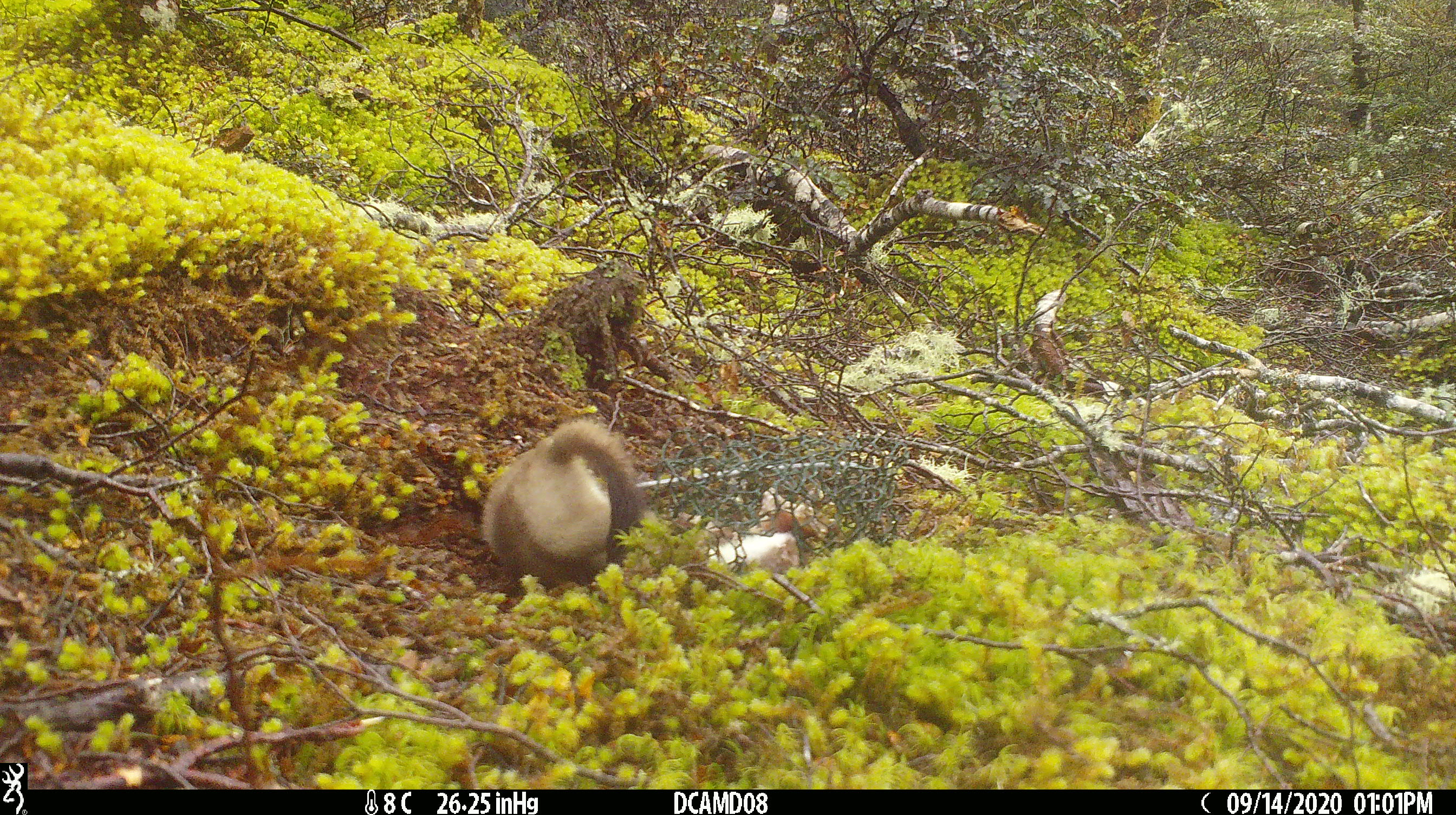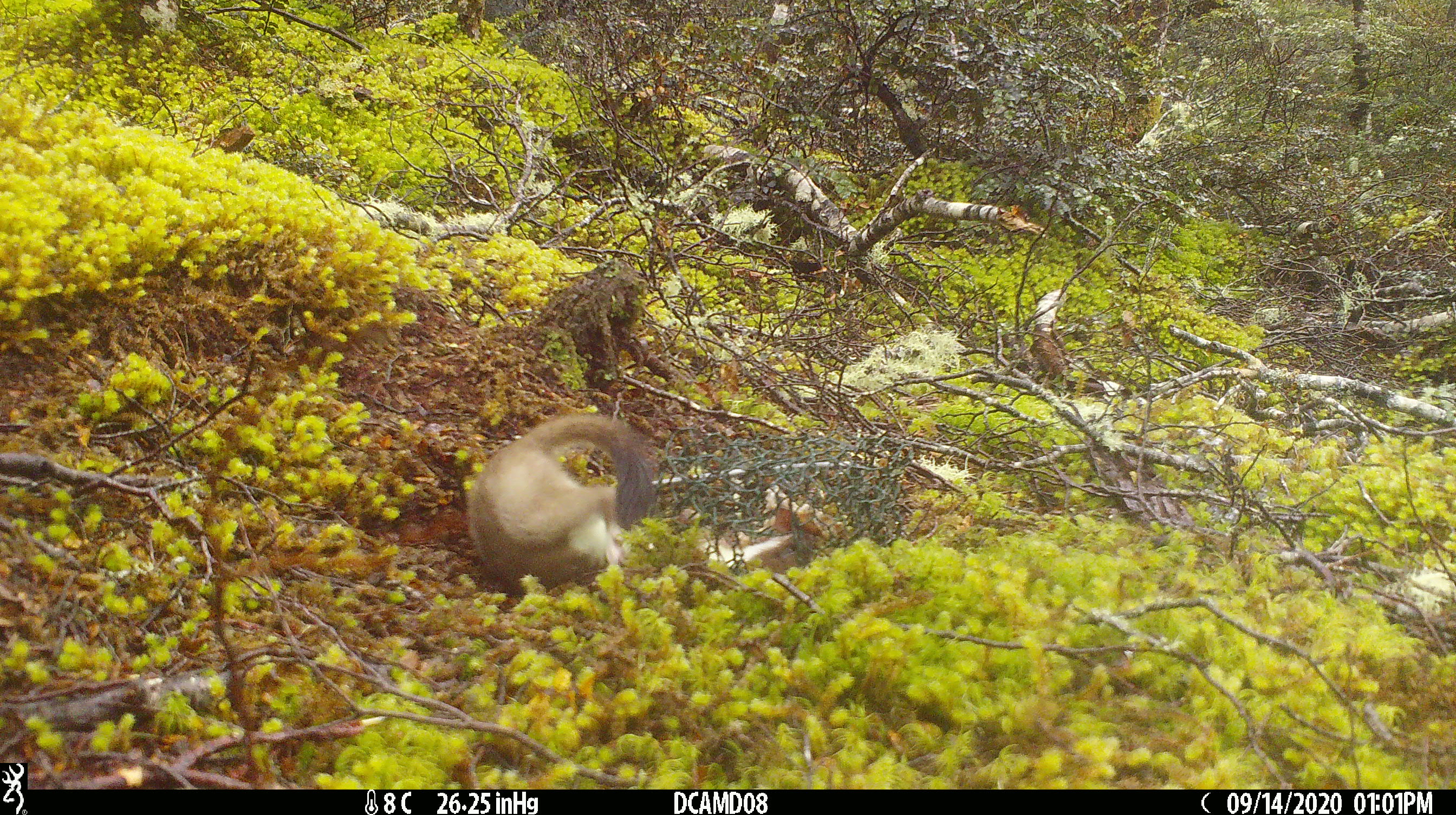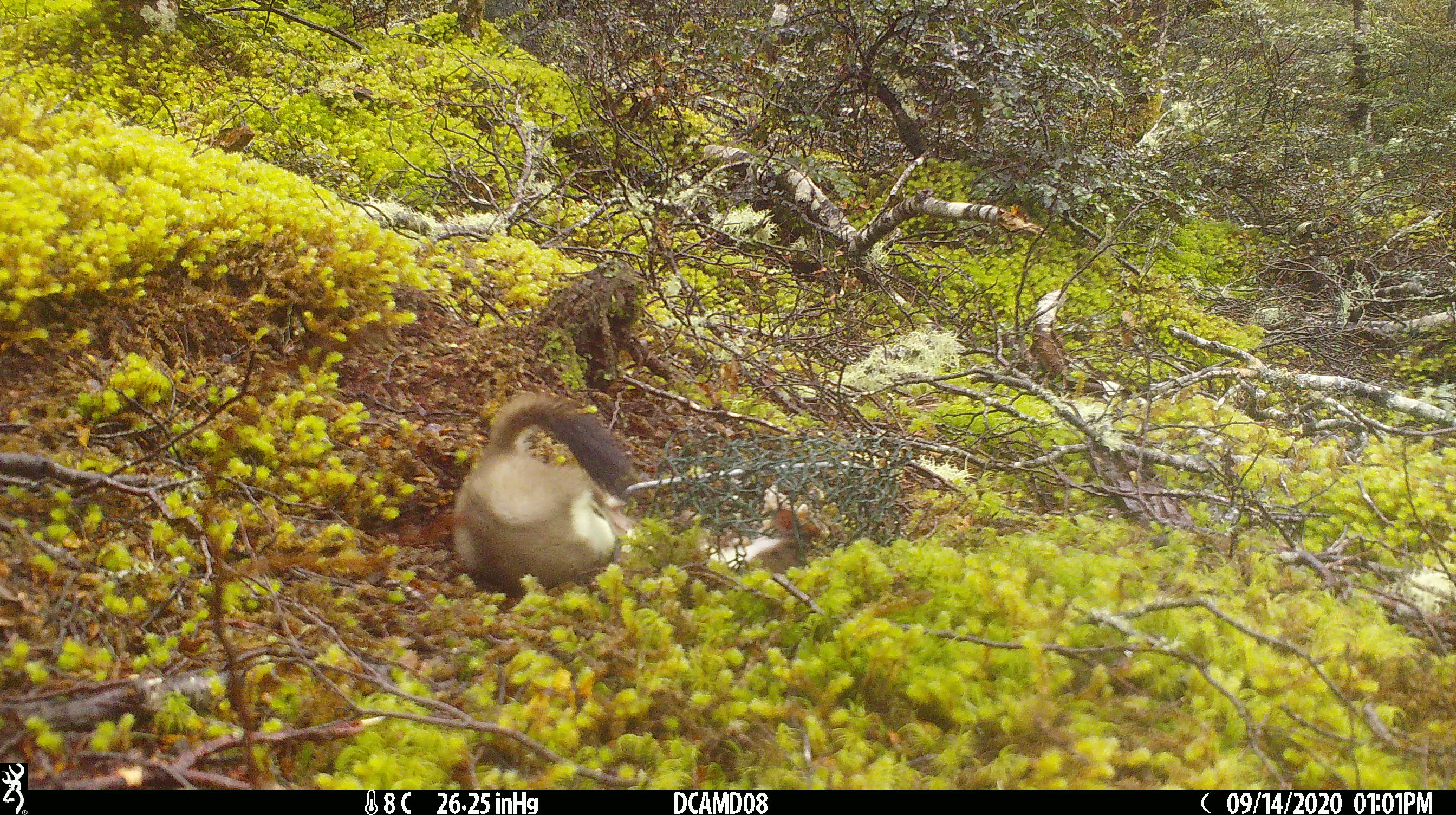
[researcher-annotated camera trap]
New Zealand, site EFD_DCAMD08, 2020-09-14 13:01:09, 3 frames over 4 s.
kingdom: Animalia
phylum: Chordata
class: Mammalia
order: Carnivora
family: Mustelidae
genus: Mustela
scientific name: Mustela erminea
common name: stoat